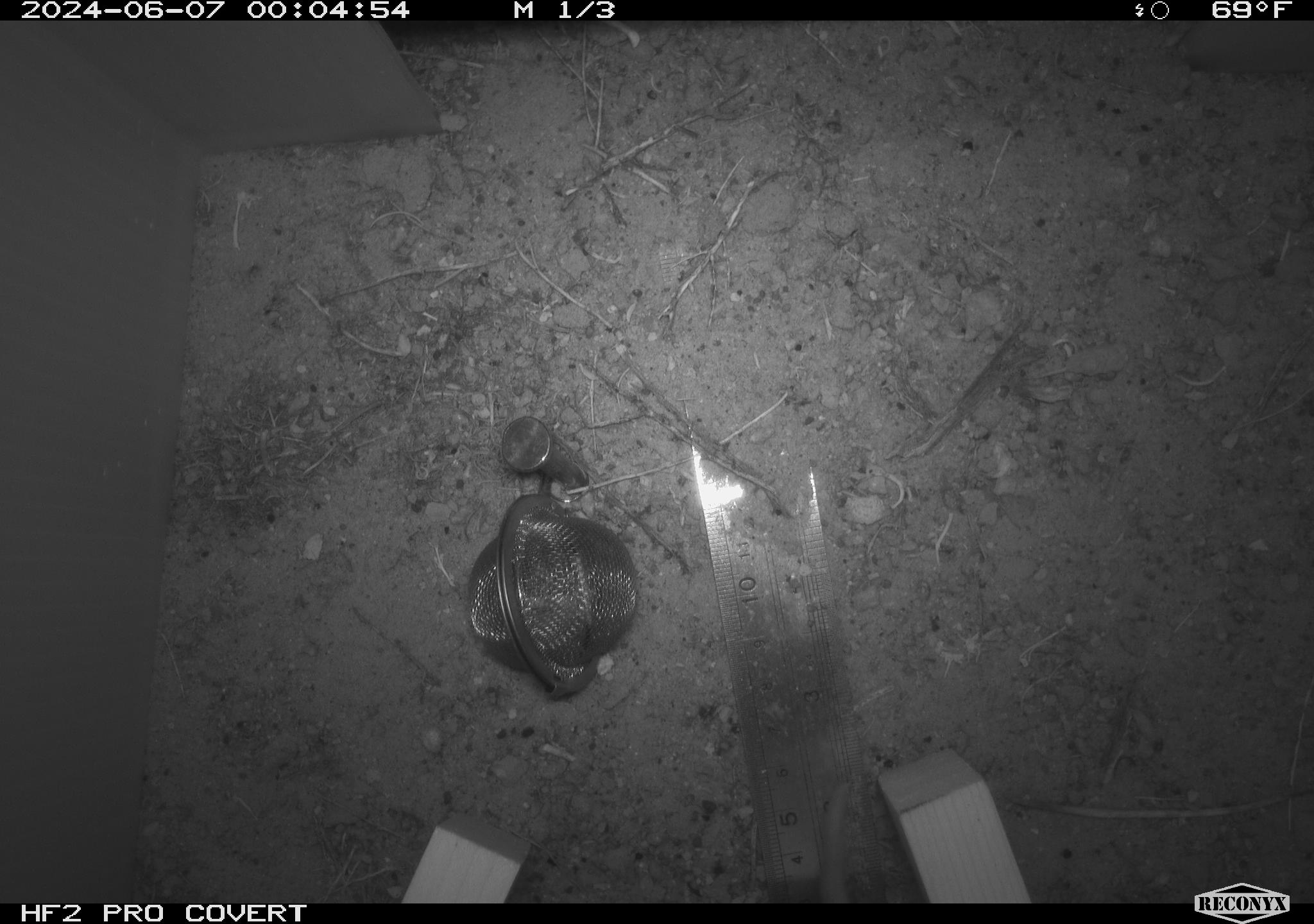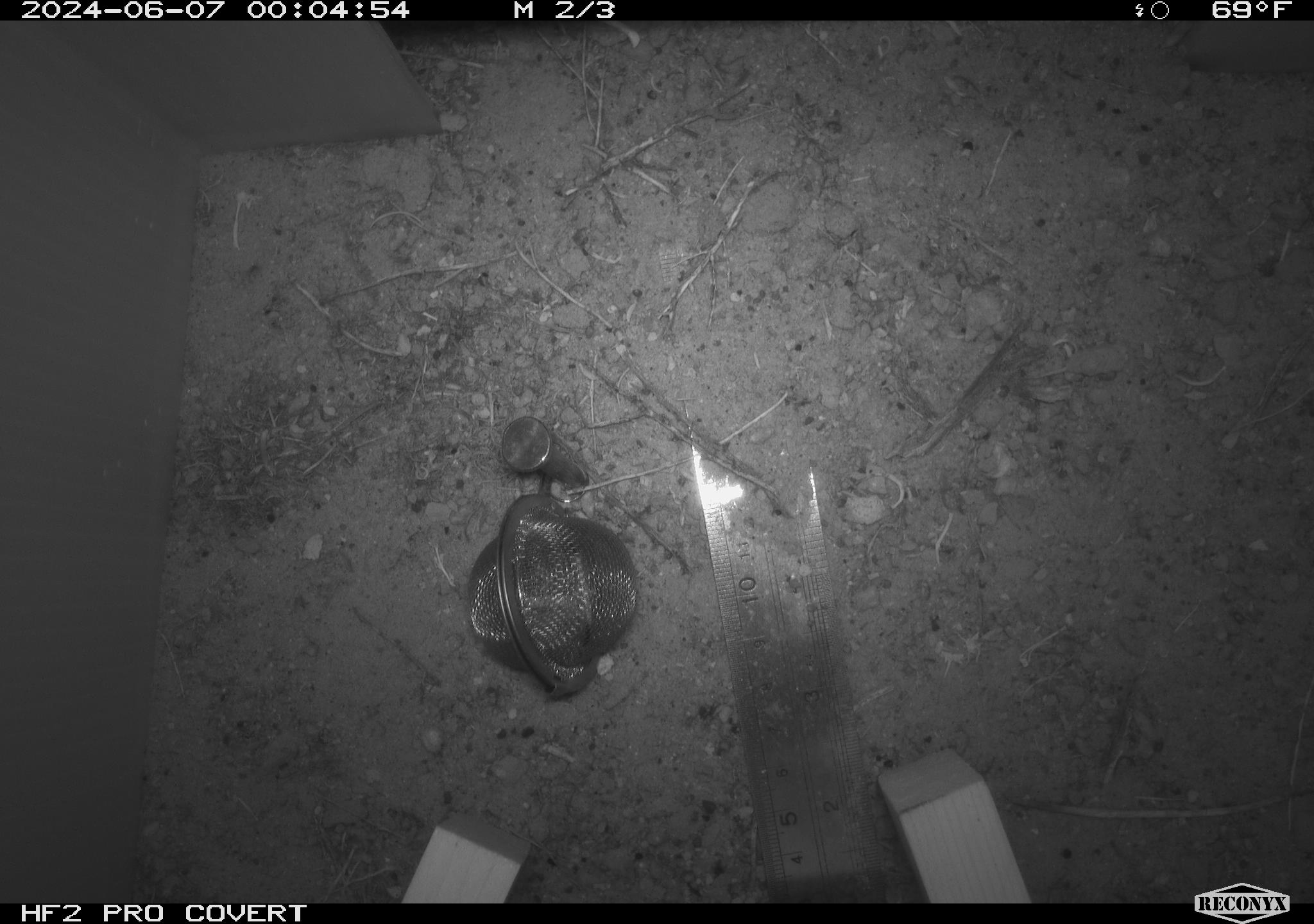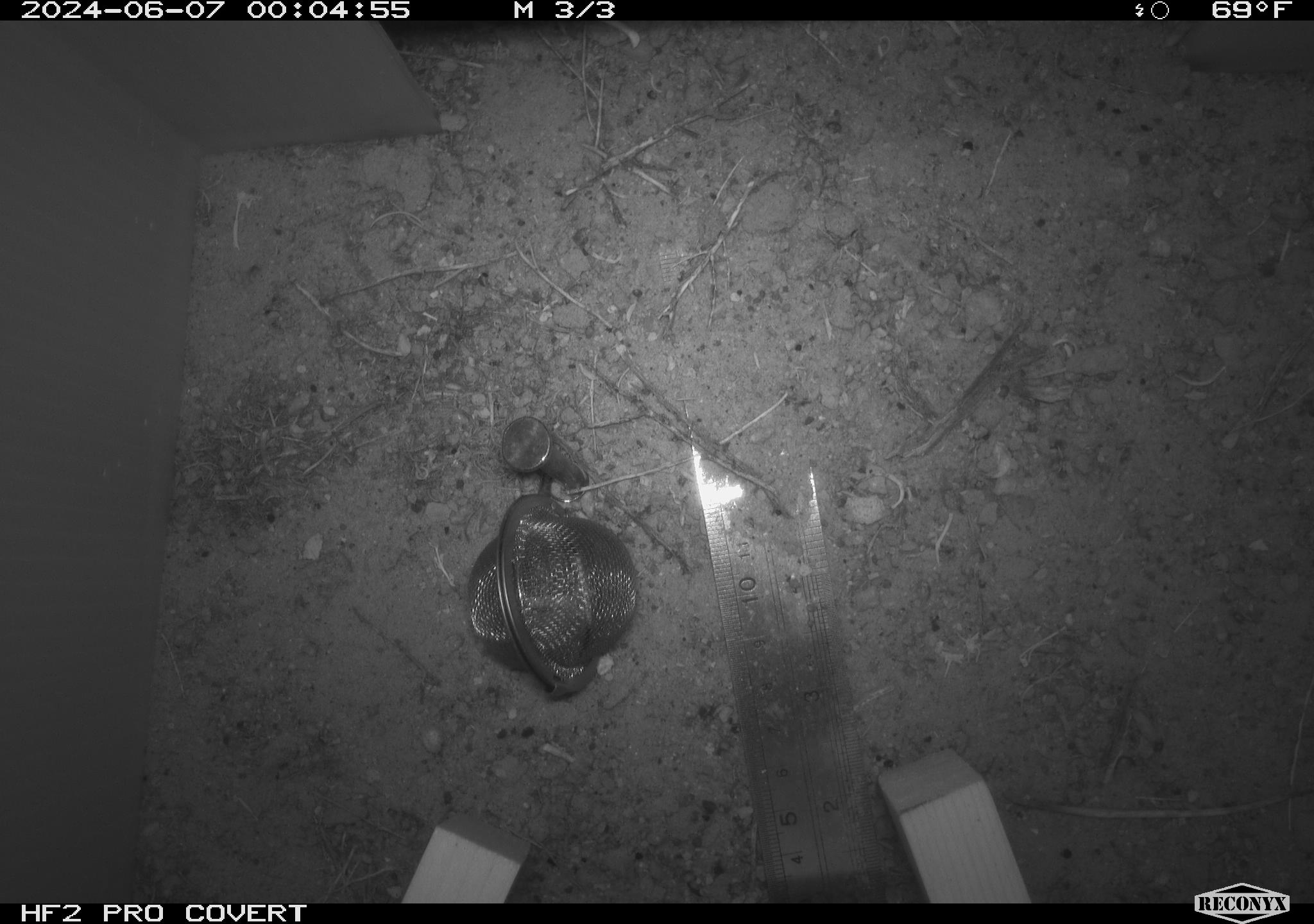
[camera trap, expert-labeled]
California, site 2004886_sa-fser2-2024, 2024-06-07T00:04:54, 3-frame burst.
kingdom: Animalia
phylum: Chordata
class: Mammalia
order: Rodentia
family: Cricetidae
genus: Neotoma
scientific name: Neotoma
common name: pack rat or woodrat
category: neotoma species